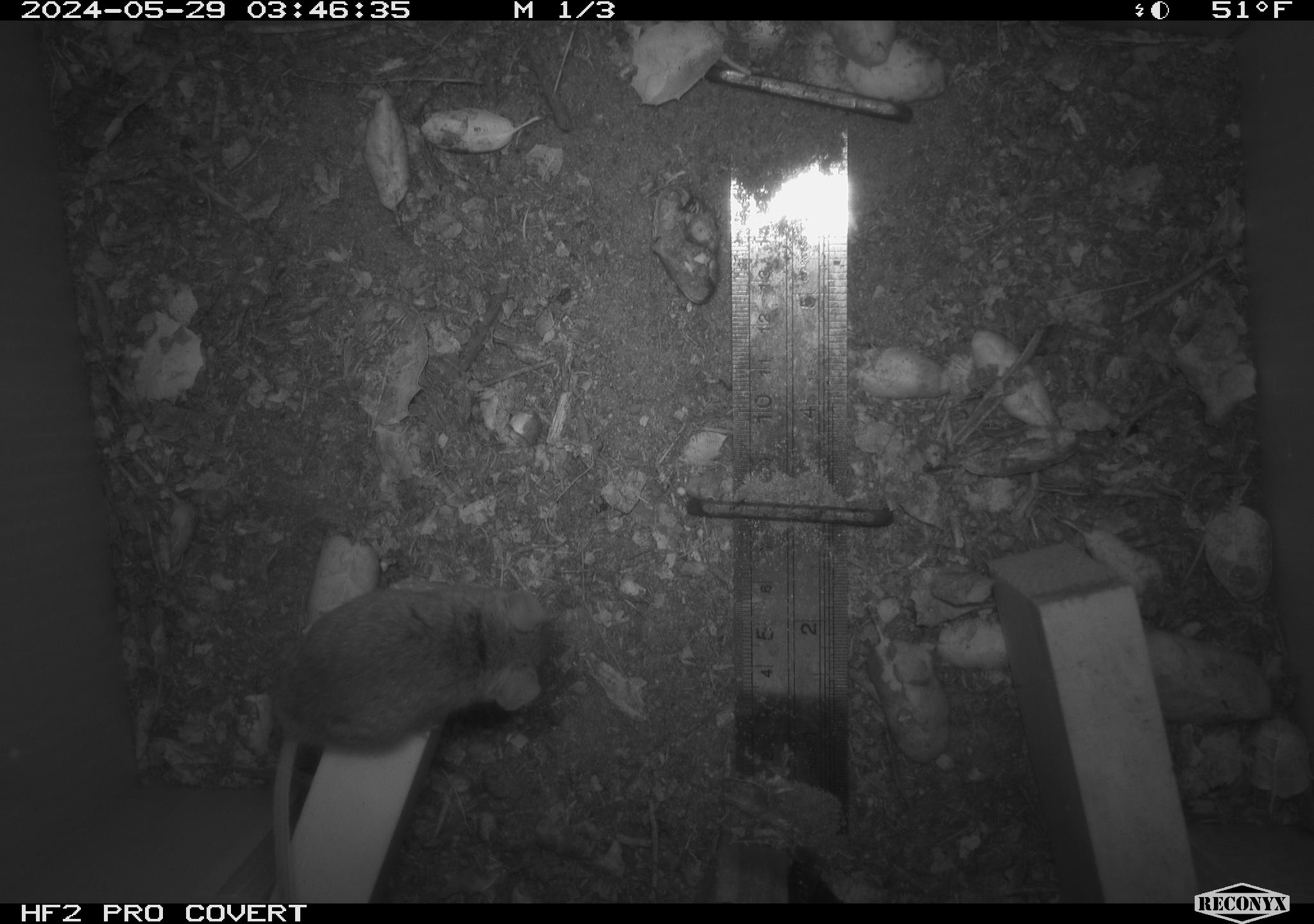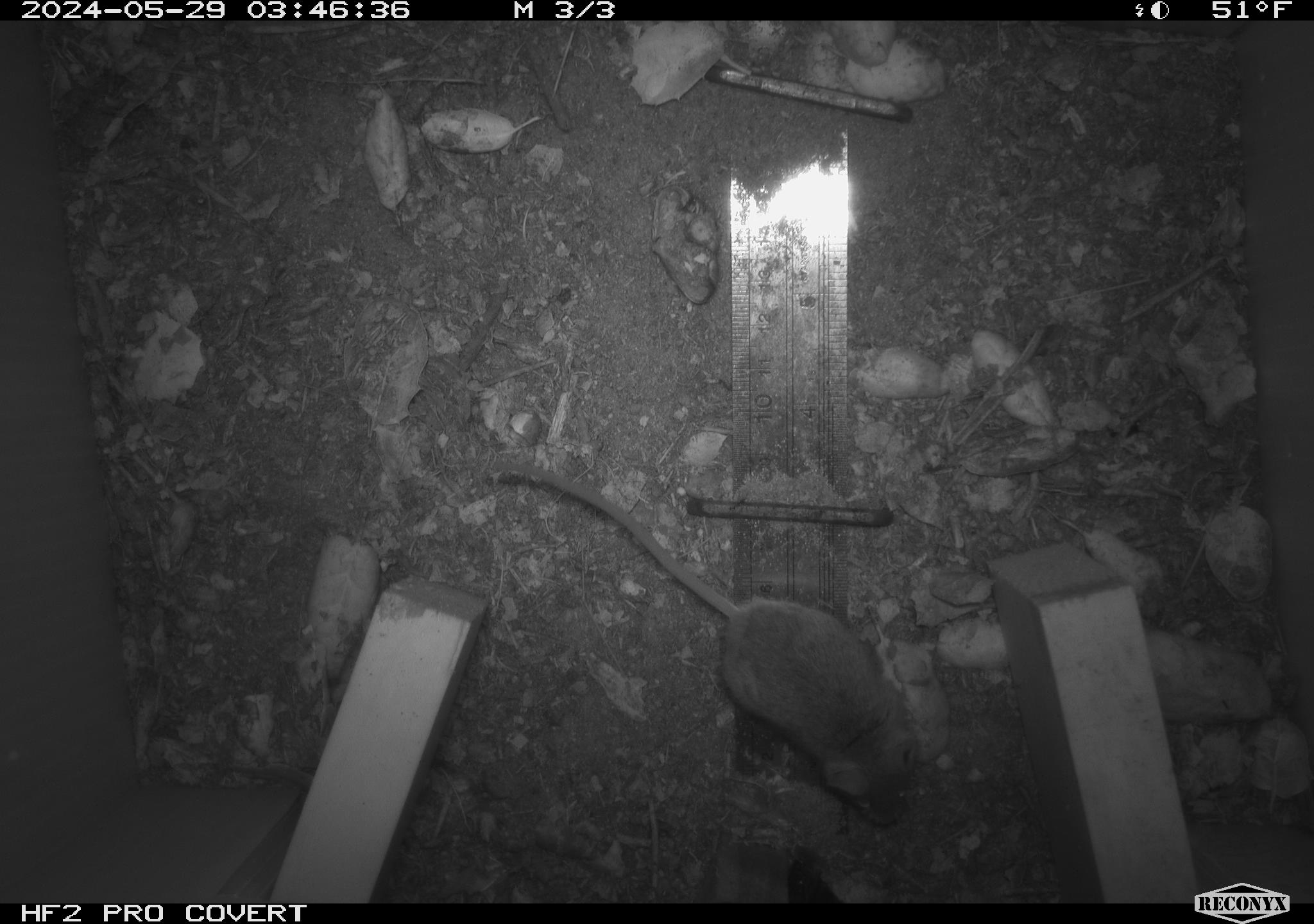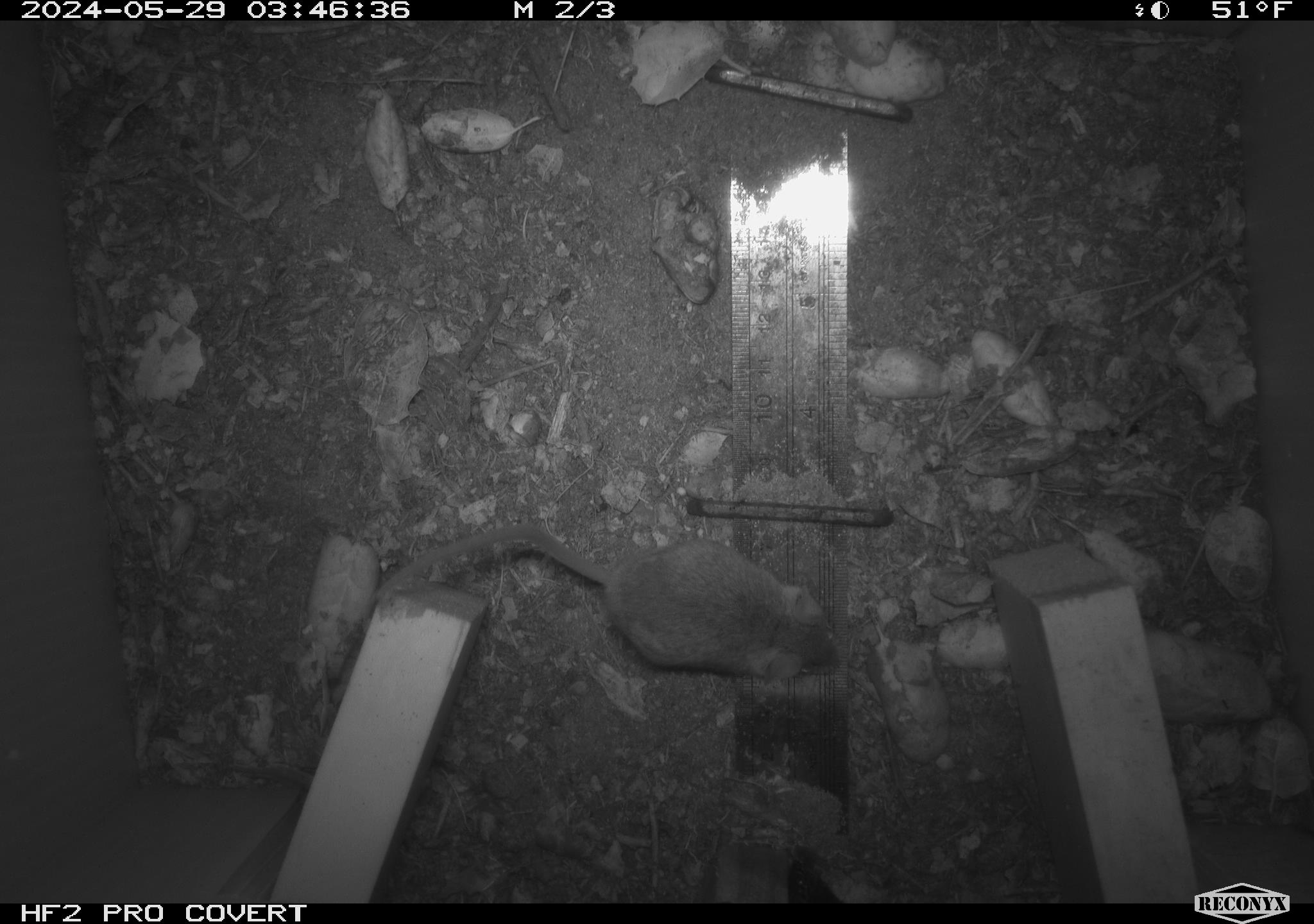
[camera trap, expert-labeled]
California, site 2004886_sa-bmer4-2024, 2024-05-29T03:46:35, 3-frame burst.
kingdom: Animalia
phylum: Chordata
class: Mammalia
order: Rodentia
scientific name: Rodentia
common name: mouse species